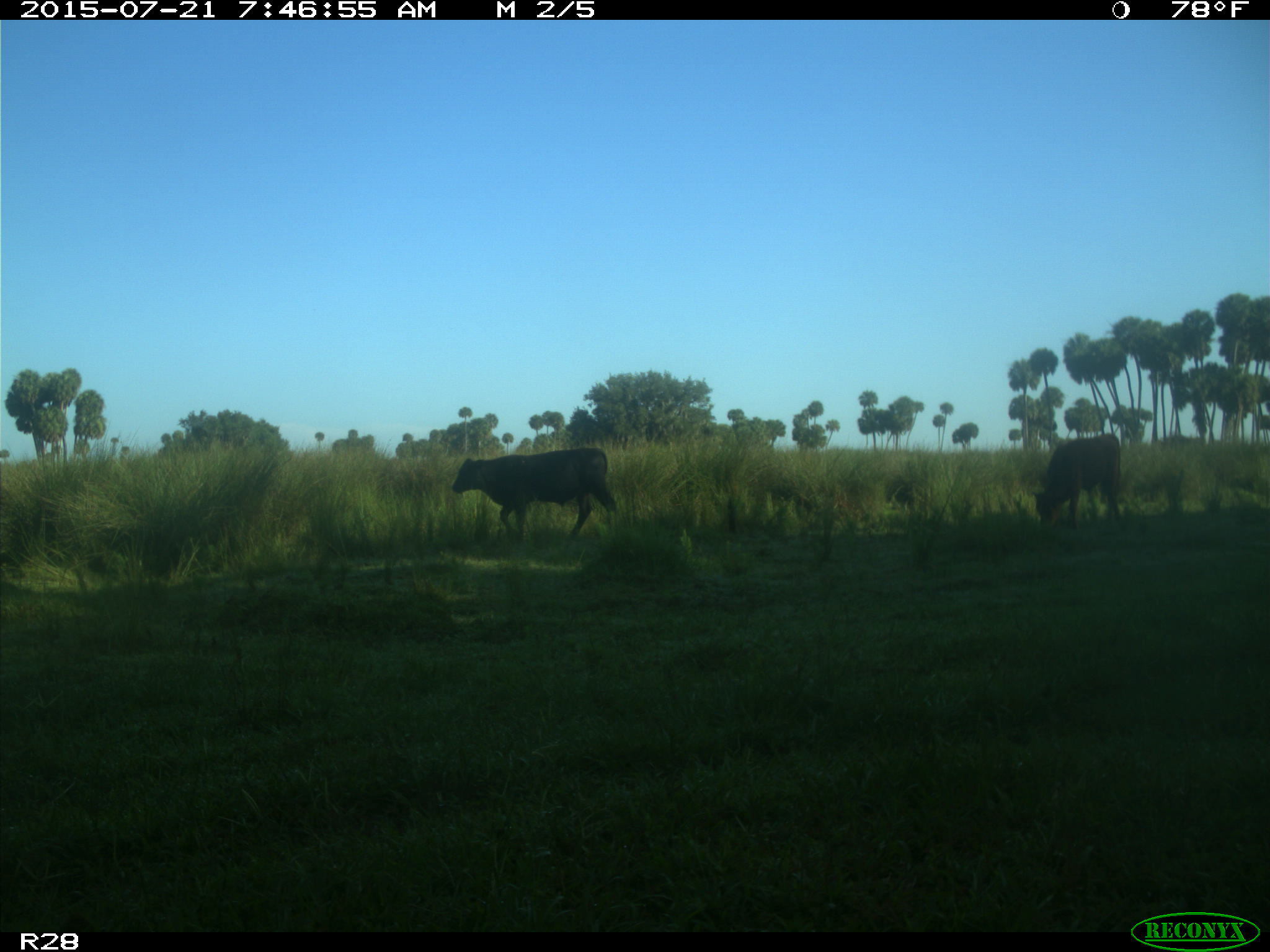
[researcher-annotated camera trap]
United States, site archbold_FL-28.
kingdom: Animalia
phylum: Chordata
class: Mammalia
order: Artiodactyla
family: Bovidae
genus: Bos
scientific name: Bos taurus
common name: domestic cow